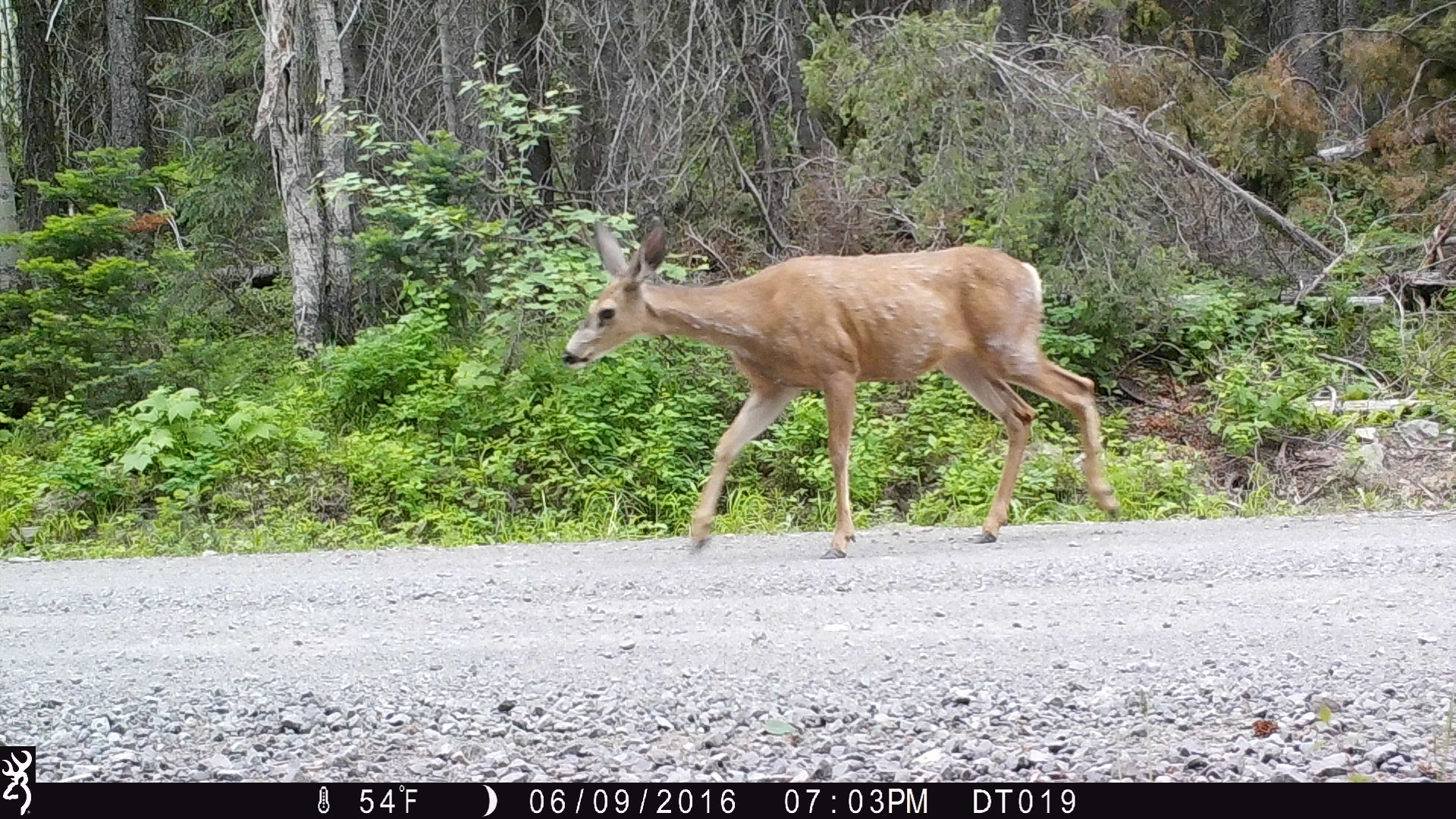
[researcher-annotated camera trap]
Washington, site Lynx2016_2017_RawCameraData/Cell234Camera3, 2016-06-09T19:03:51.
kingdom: Animalia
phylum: Chordata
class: Mammalia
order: Artiodactyla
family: Cervidae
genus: Odocoileus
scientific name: Odocoileus hemionus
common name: mule deer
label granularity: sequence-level